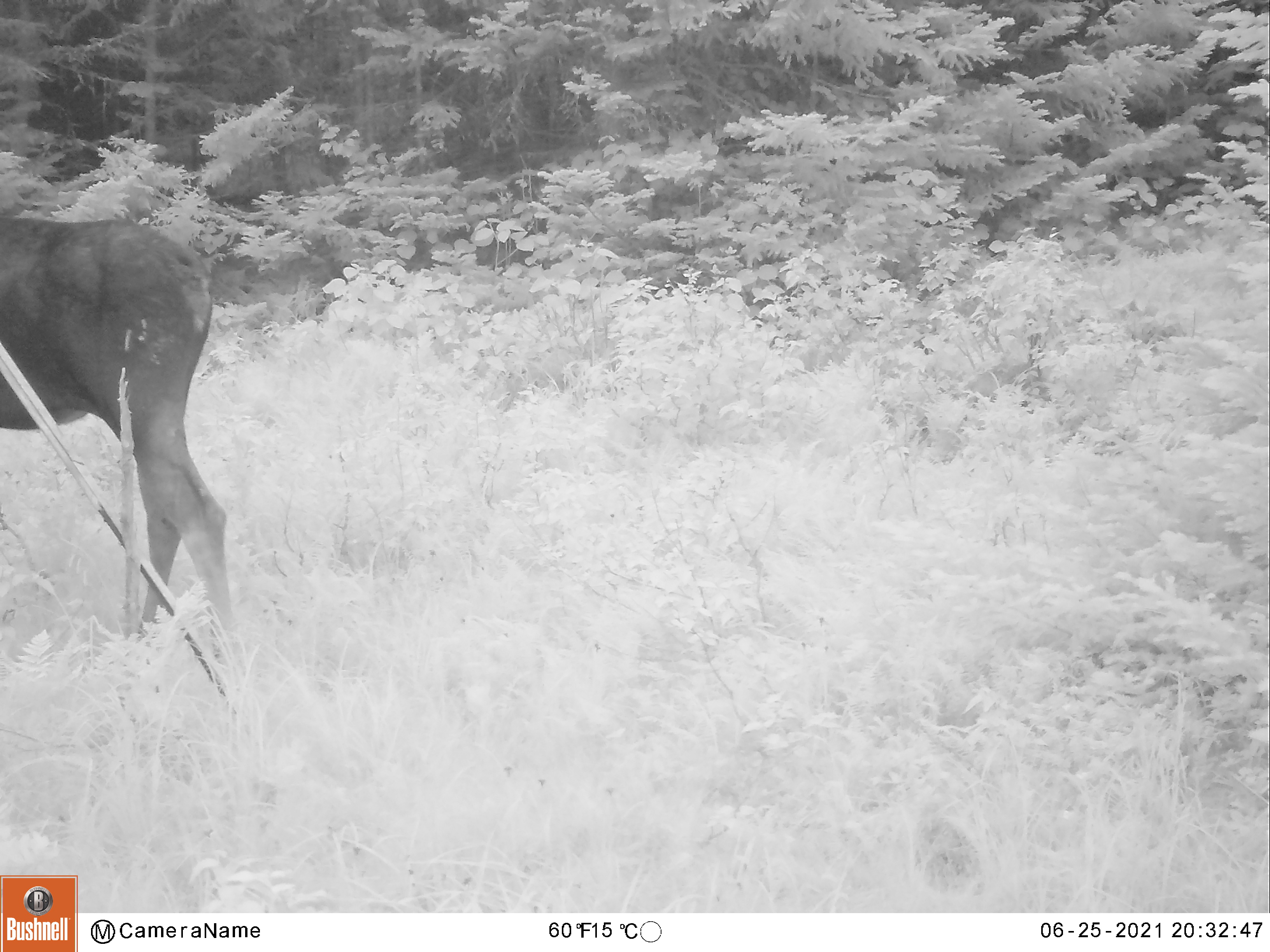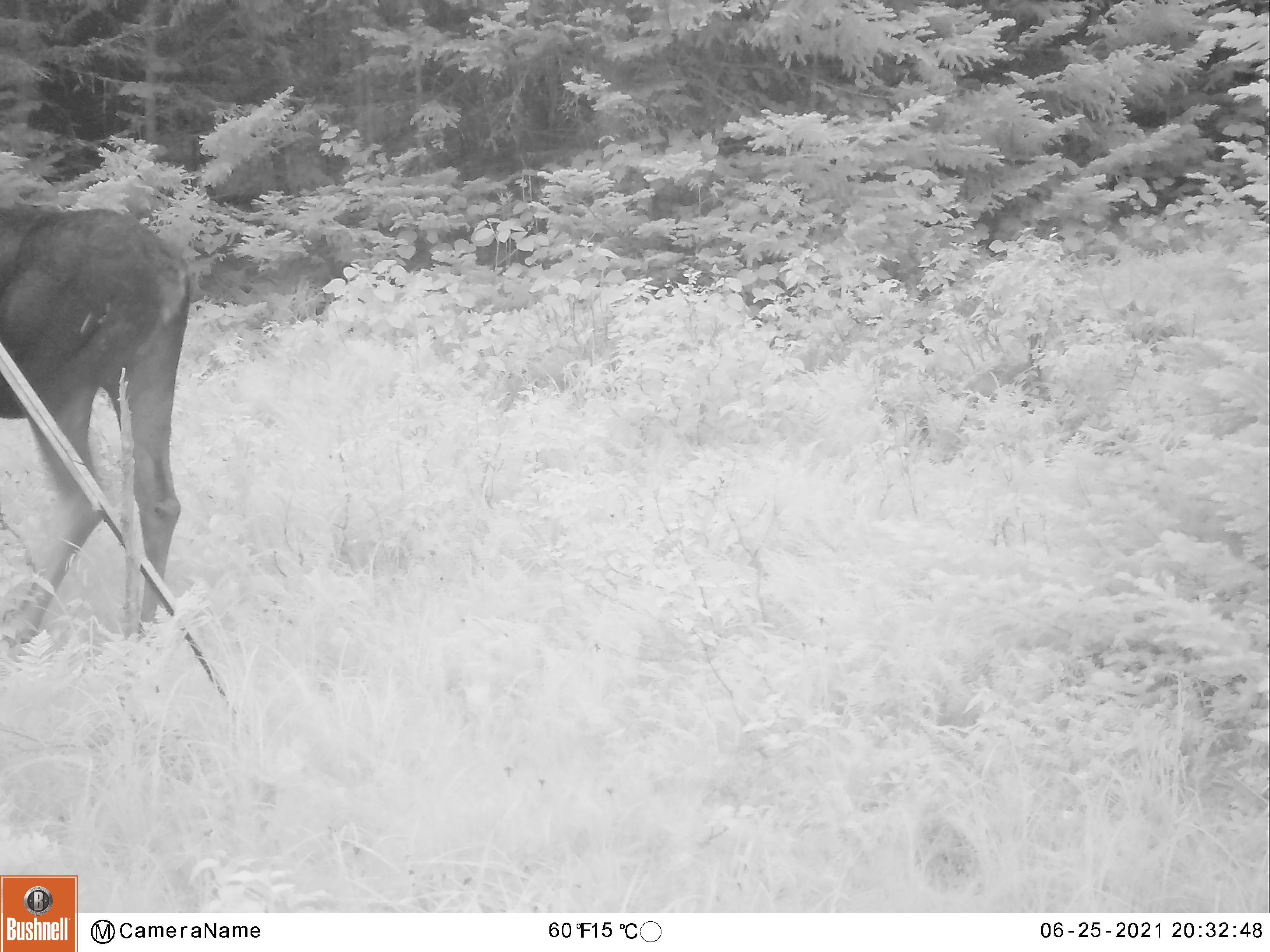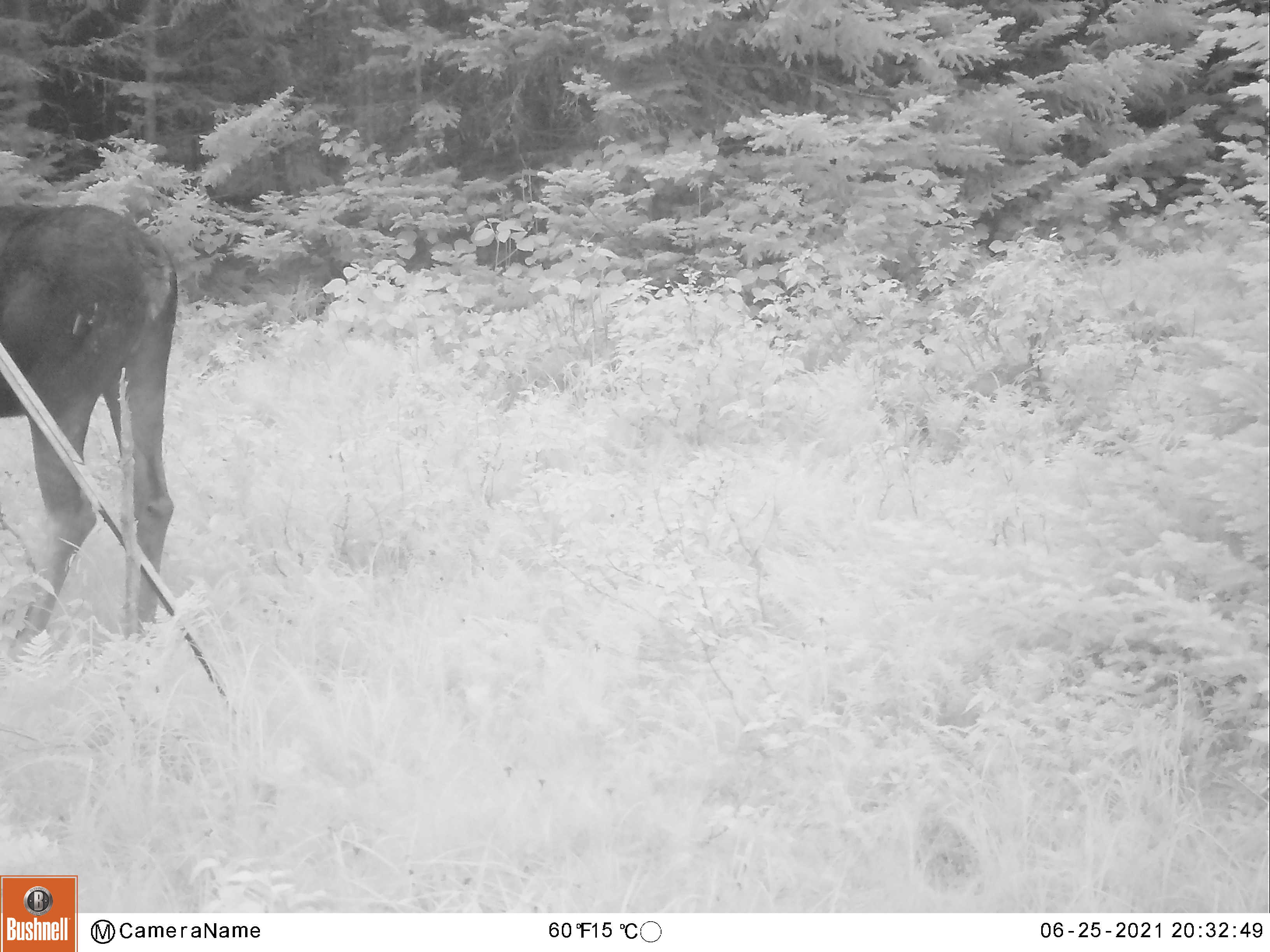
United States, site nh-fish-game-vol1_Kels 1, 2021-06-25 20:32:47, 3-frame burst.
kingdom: Animalia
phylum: Chordata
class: Mammalia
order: Artiodactyla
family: Cervidae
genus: Alces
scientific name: Alces alces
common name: moose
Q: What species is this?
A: Moose (Alces alces).